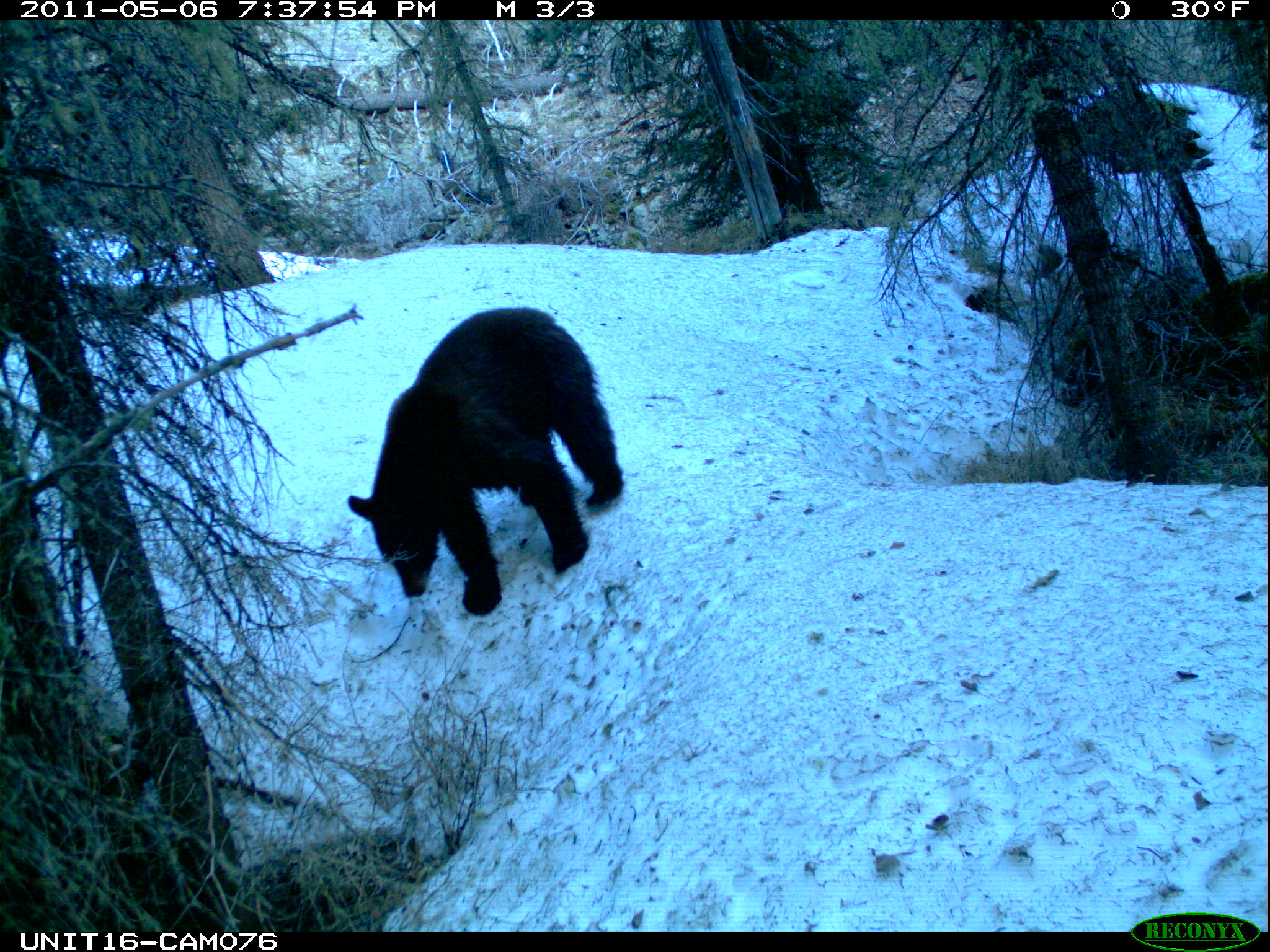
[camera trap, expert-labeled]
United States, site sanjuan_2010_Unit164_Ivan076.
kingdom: Animalia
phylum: Chordata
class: Mammalia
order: Carnivora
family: Ursidae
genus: Ursus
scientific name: Ursus americanus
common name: american black bear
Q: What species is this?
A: Ursus americanus (american black bear).